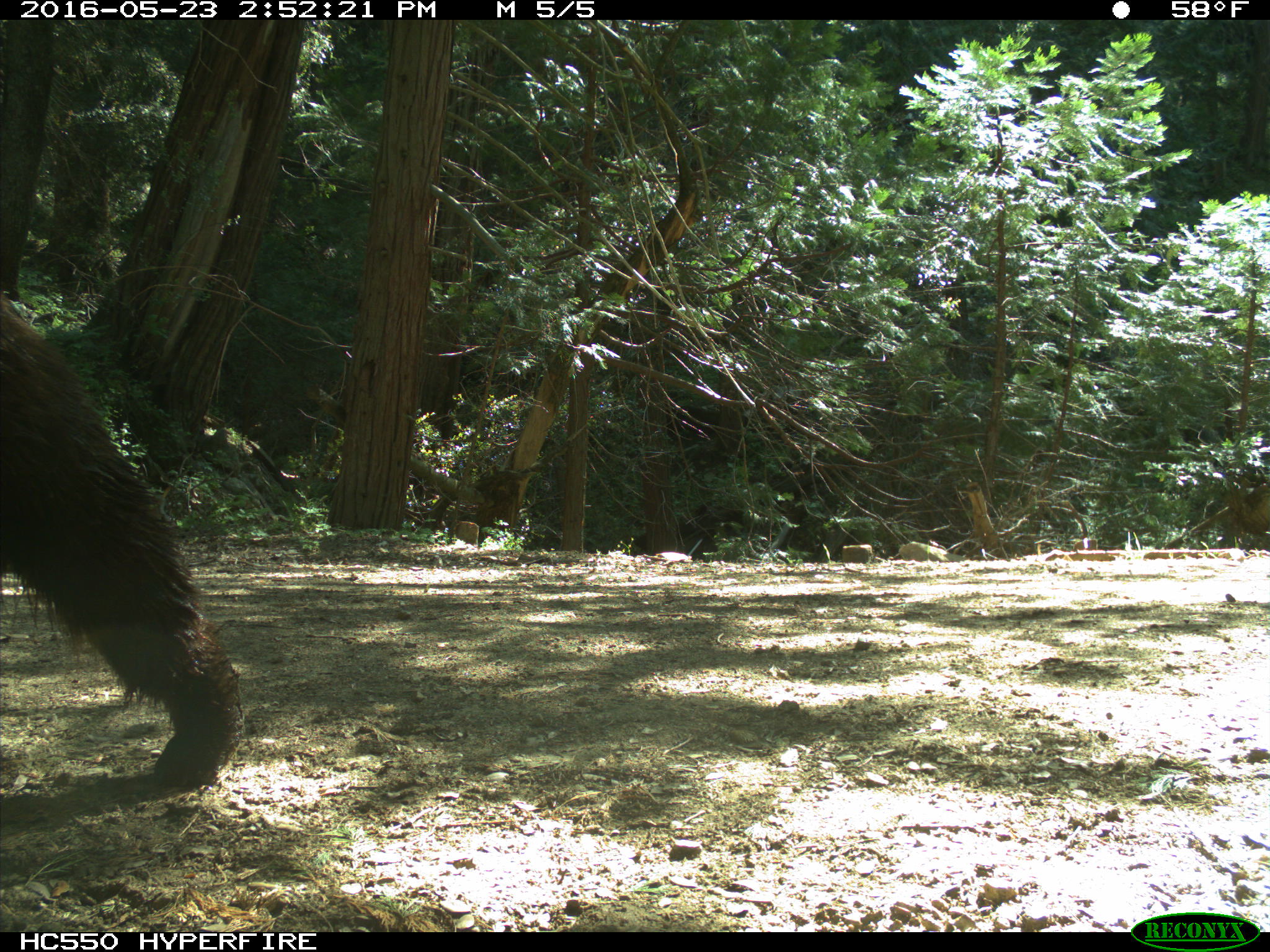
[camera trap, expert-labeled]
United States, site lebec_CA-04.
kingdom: Animalia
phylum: Chordata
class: Mammalia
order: Carnivora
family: Ursidae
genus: Ursus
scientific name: Ursus americanus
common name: american black bear